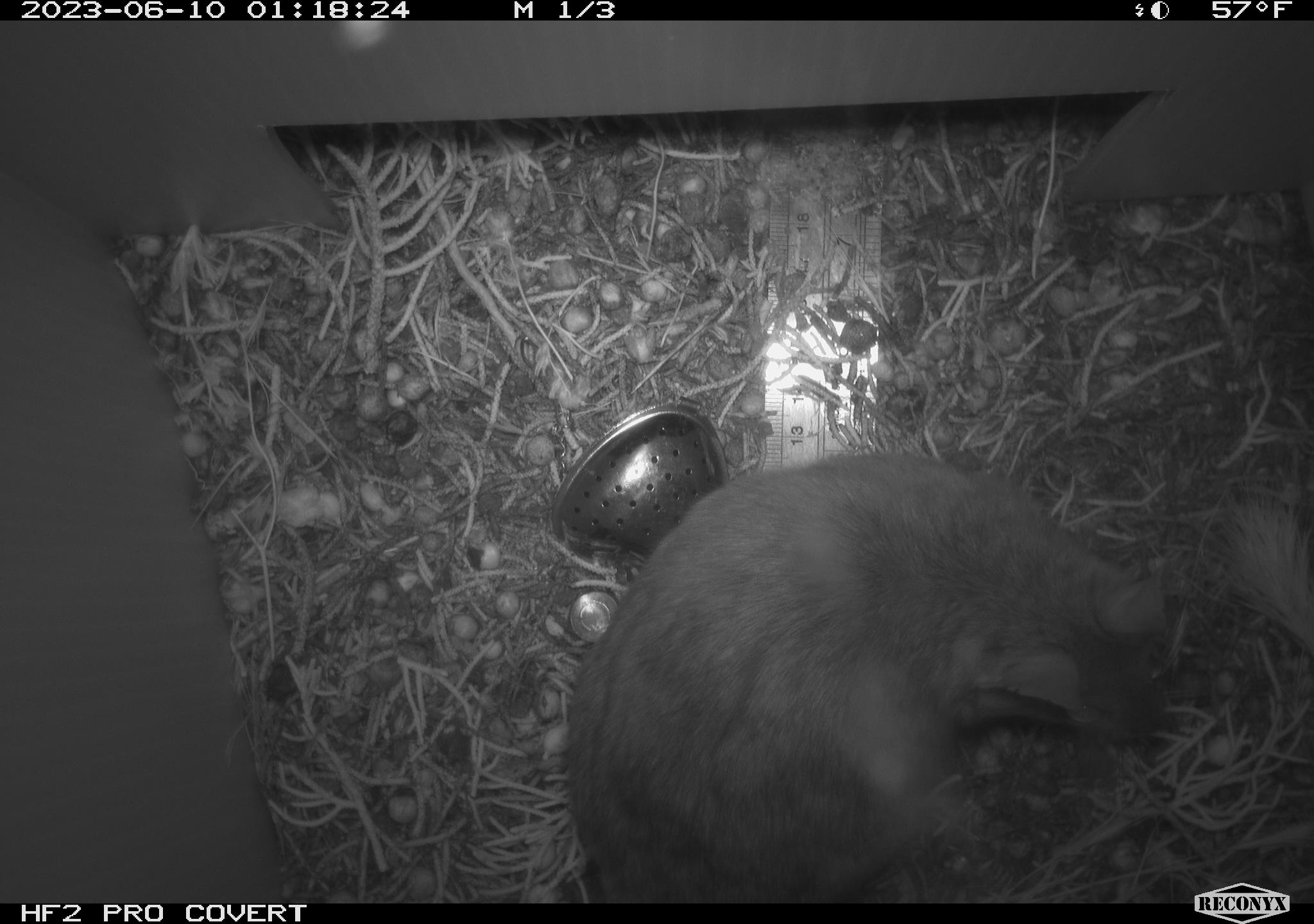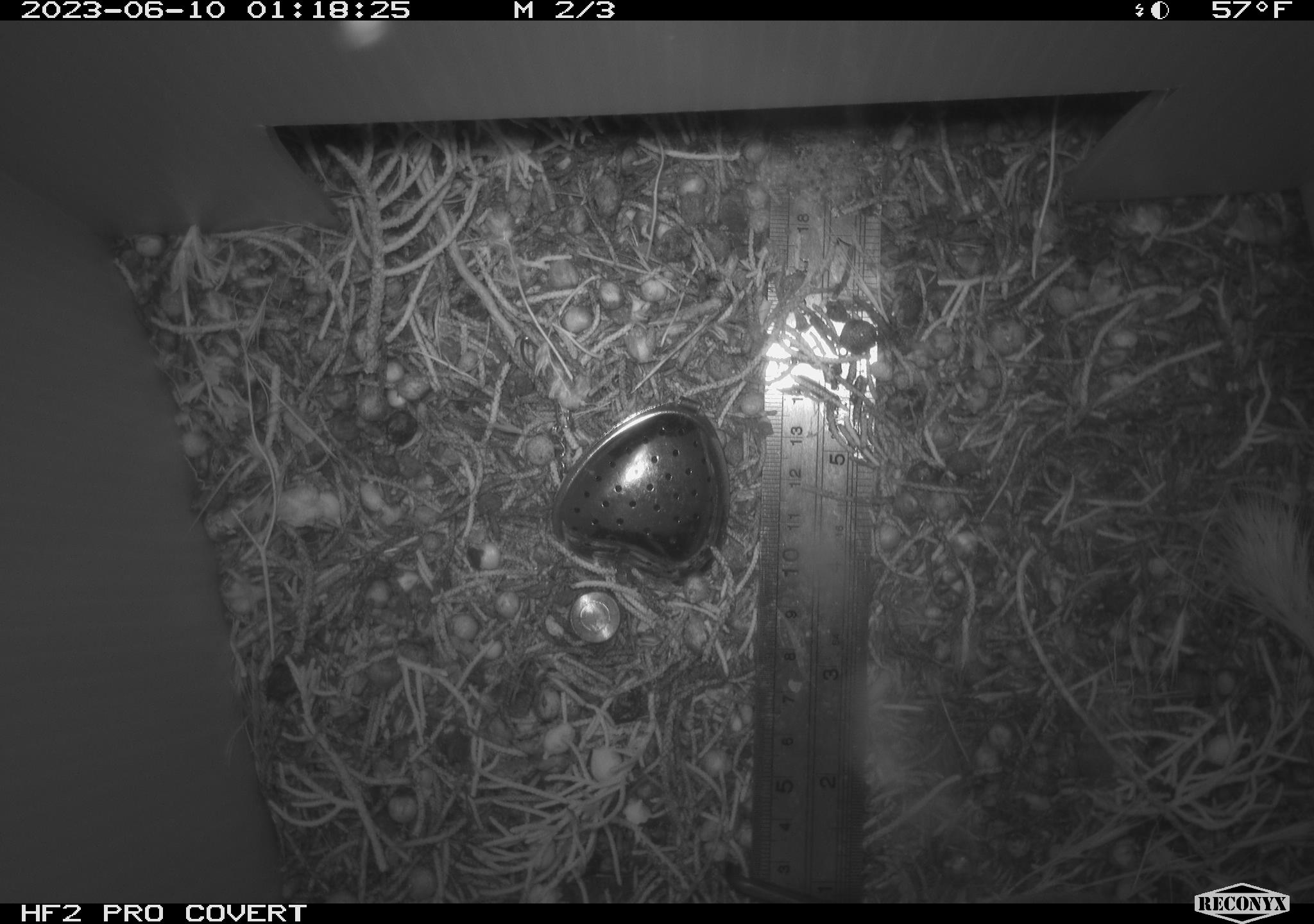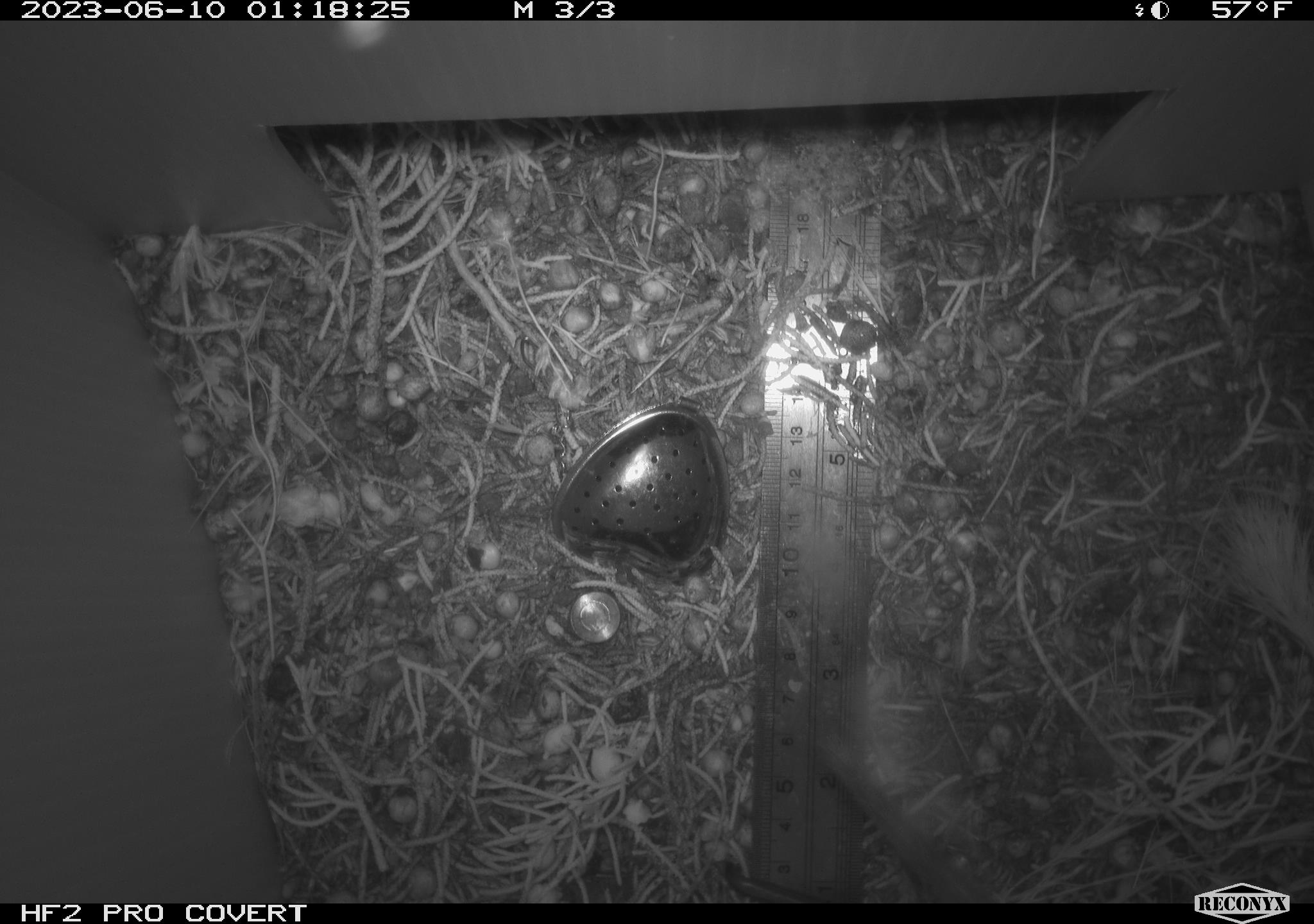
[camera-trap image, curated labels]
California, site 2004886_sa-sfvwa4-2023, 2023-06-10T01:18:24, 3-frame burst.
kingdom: Animalia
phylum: Chordata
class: Mammalia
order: Rodentia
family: Cricetidae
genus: Neotoma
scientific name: Neotoma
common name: pack rat or woodrat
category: neotoma species